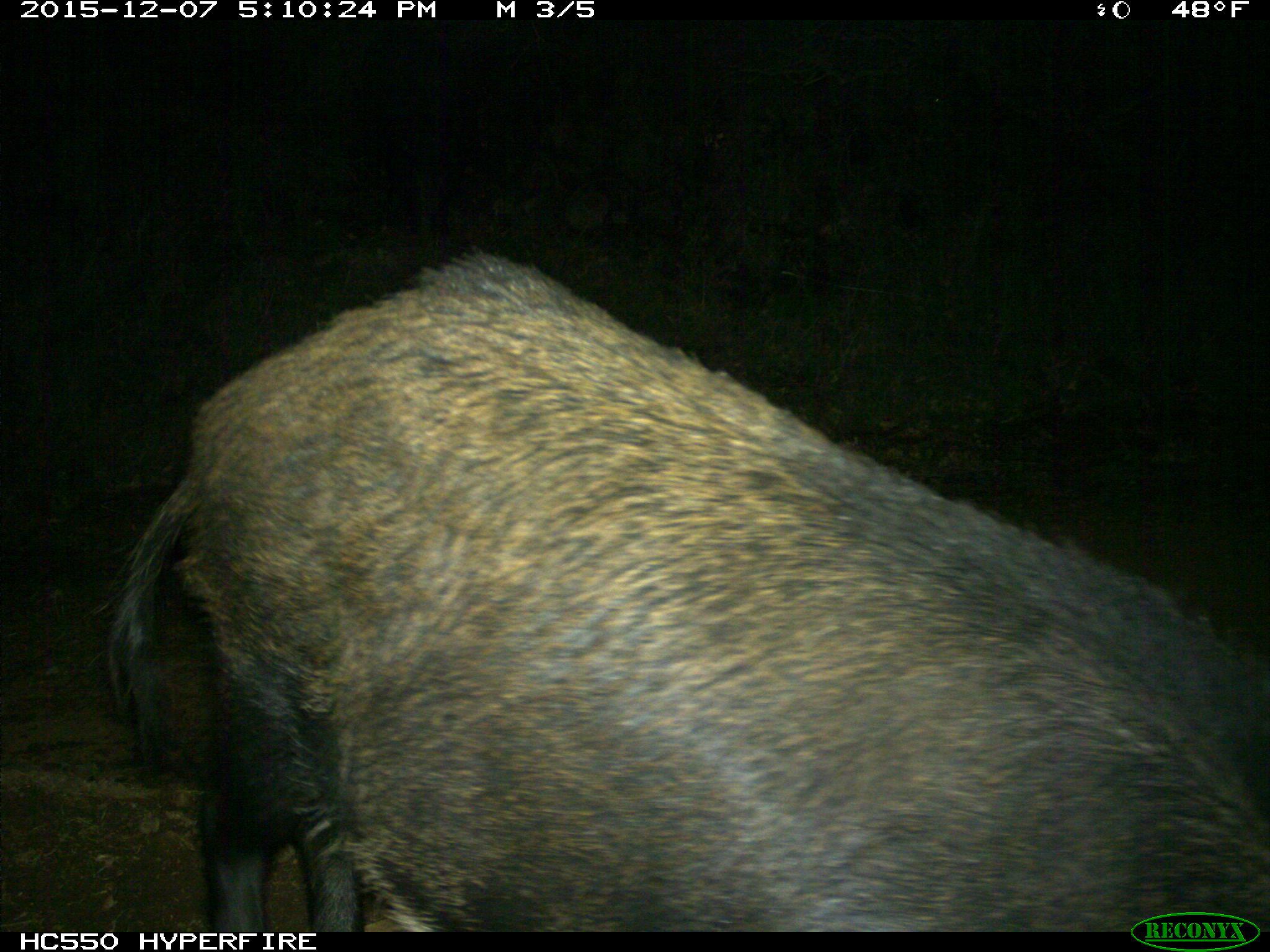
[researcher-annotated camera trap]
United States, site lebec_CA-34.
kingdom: Animalia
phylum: Chordata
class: Mammalia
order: Artiodactyla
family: Suidae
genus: Sus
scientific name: Sus scrofa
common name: wild boar